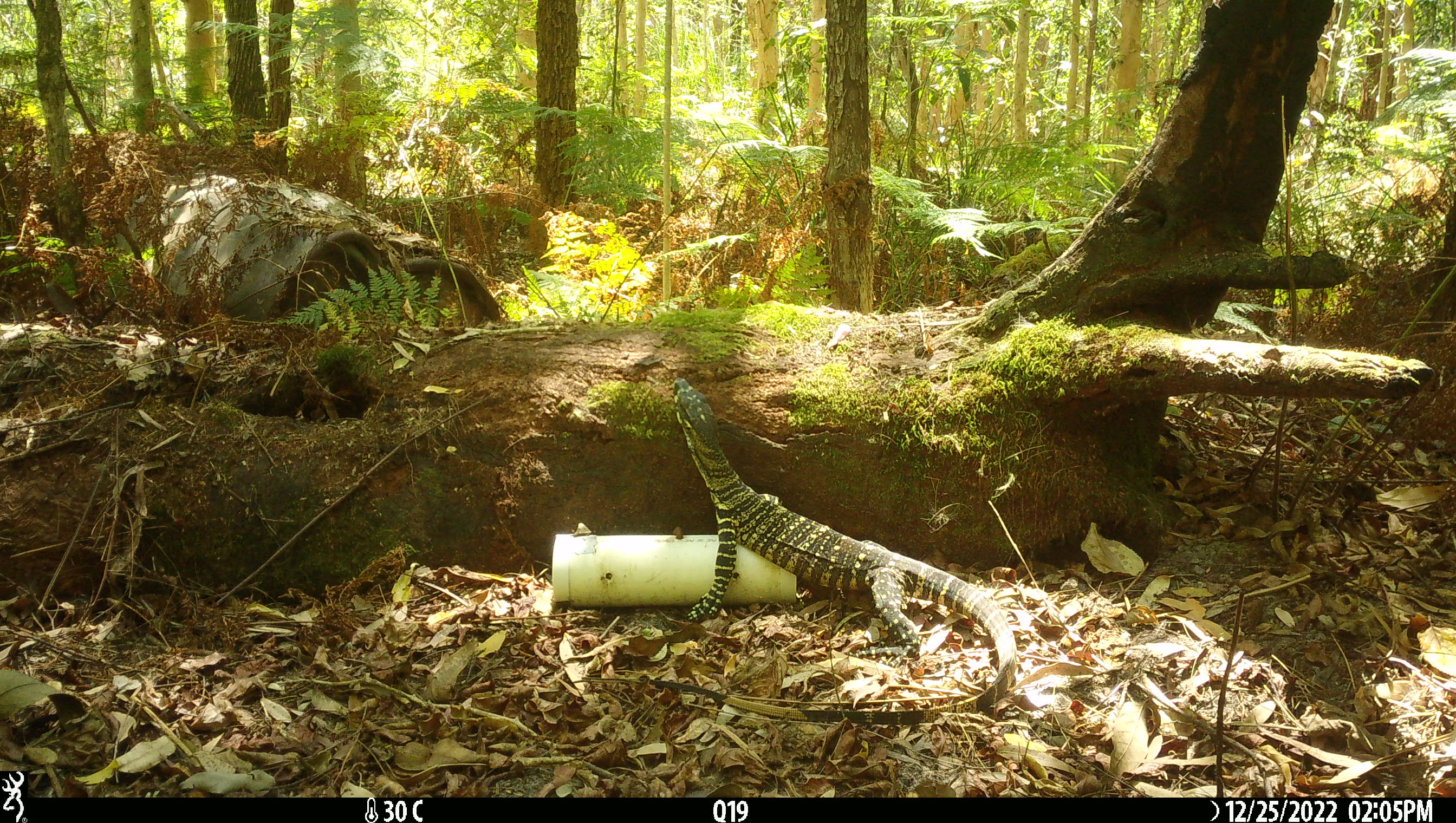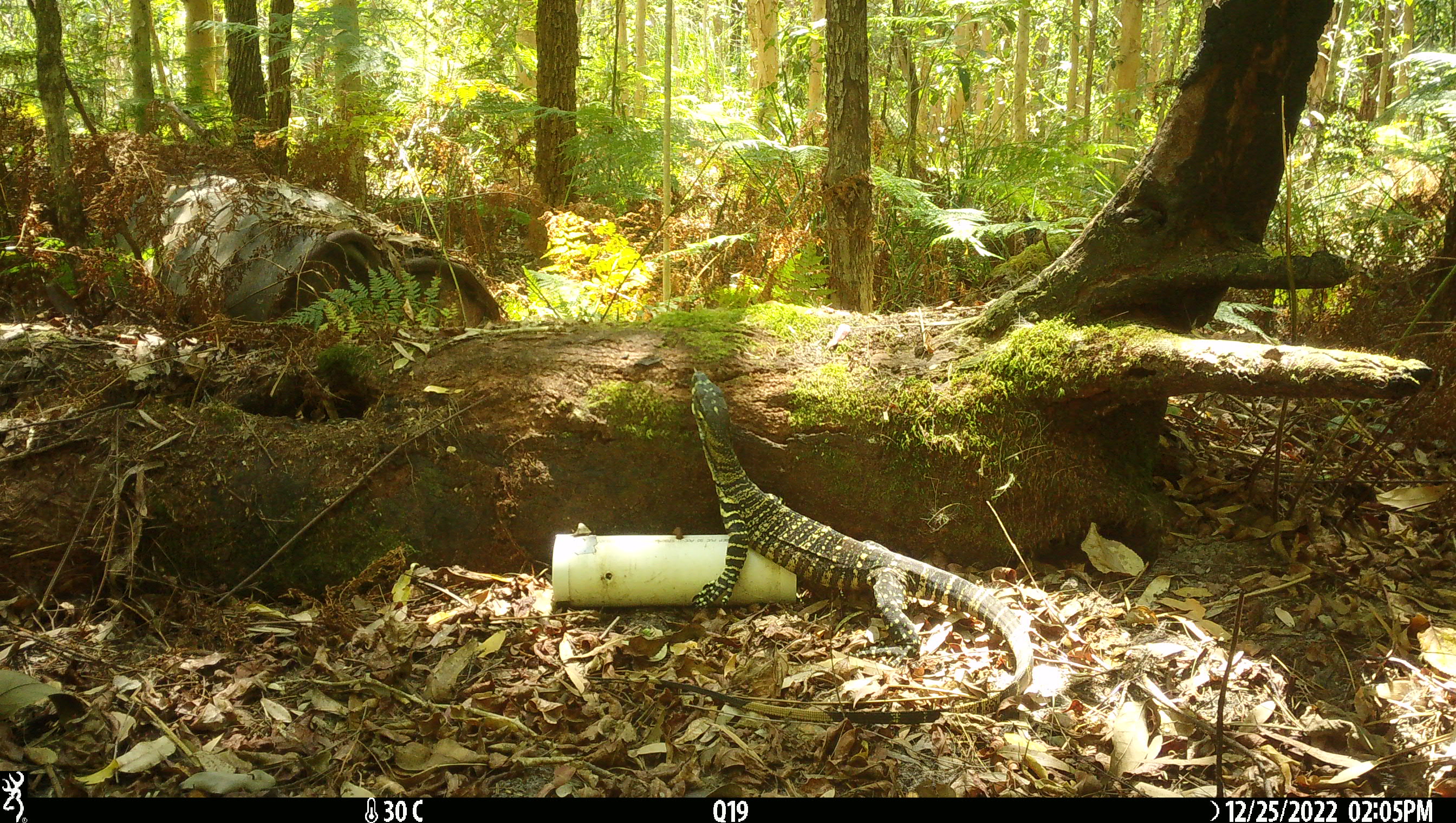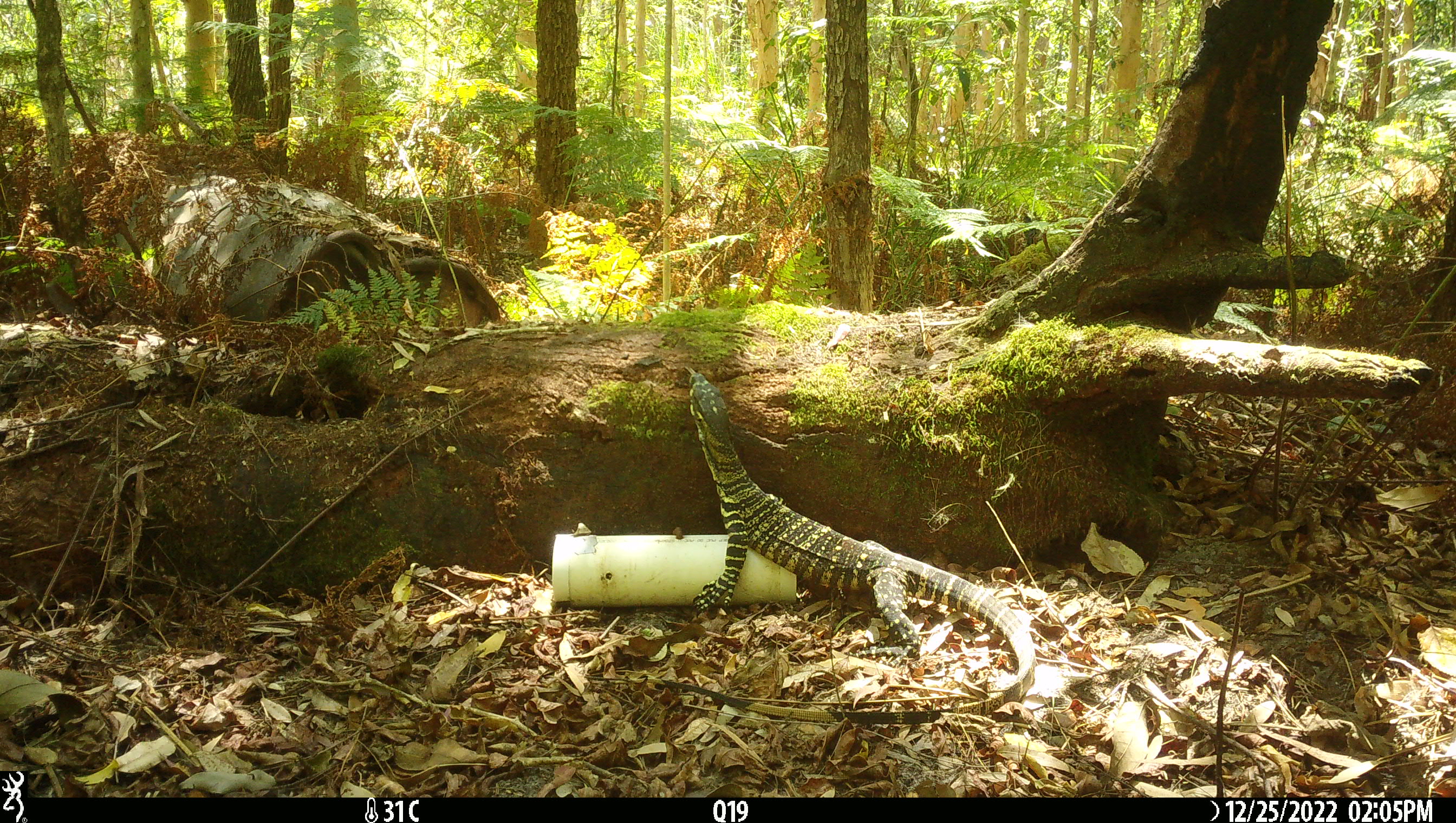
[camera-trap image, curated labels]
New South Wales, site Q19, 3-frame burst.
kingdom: Animalia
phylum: Chordata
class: Reptilia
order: Squamata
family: Varanidae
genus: Varanus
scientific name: Varanus varius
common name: lace monitor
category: goanna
Goanna (lace monitor) (Varanus varius).